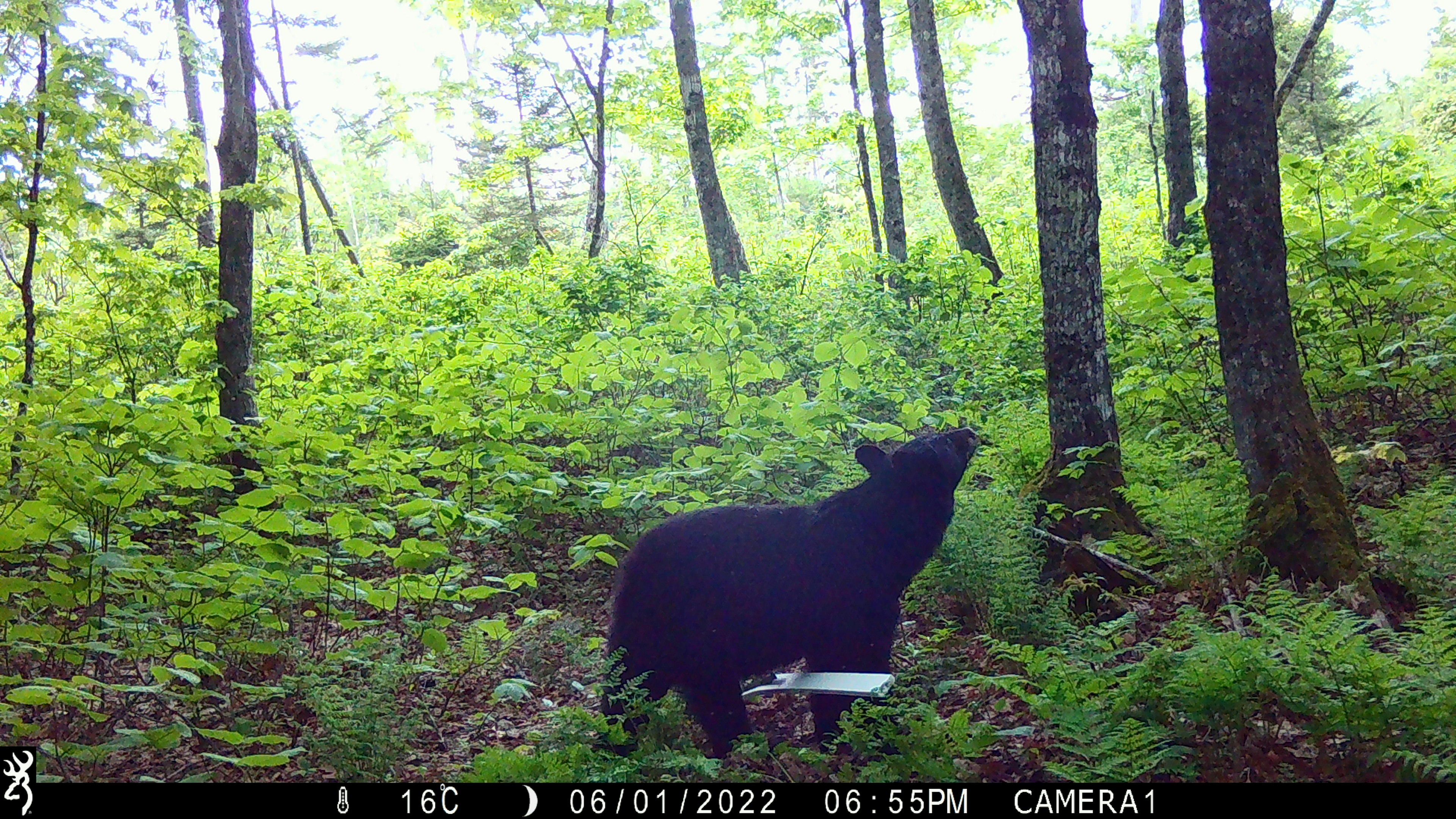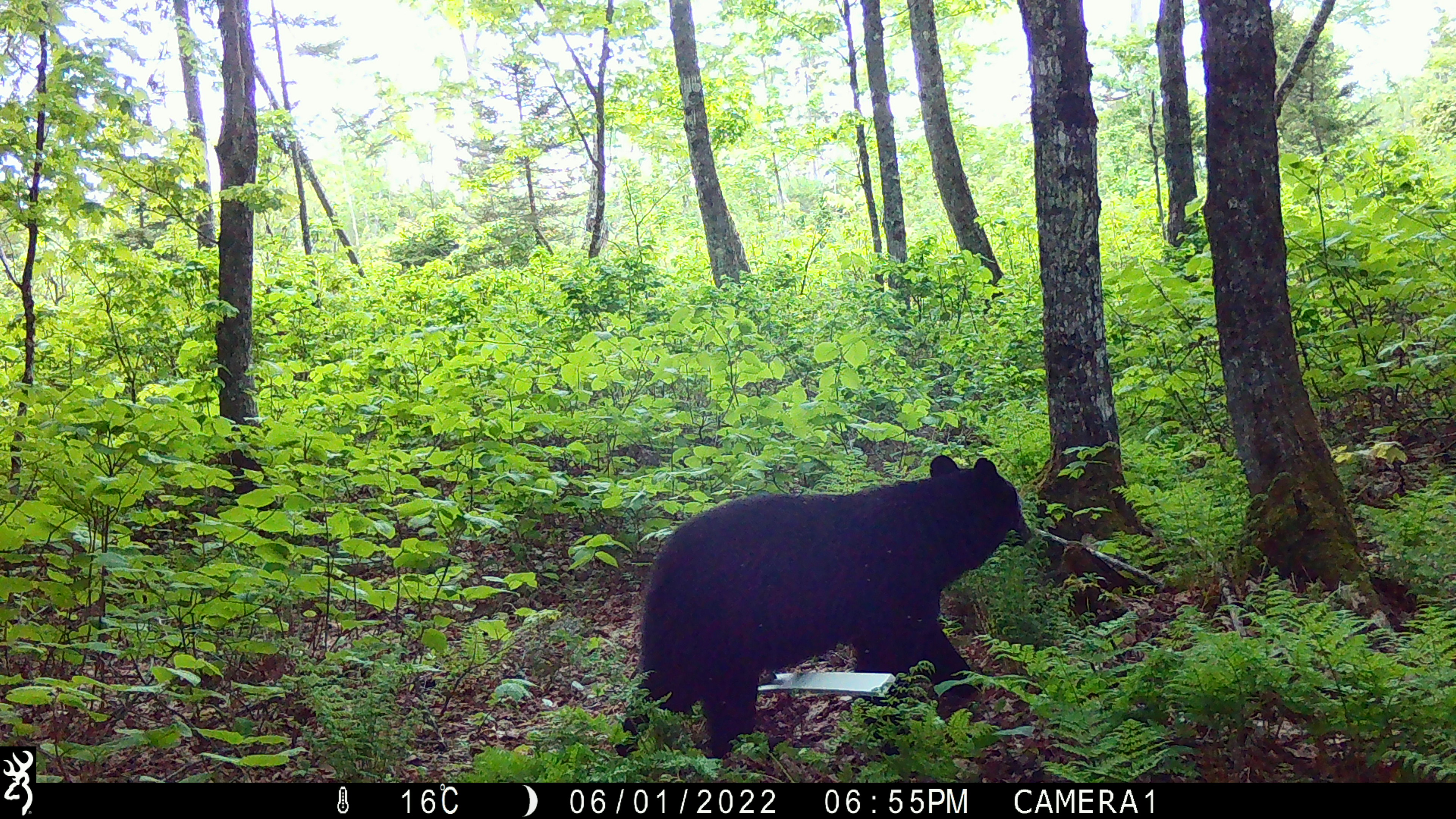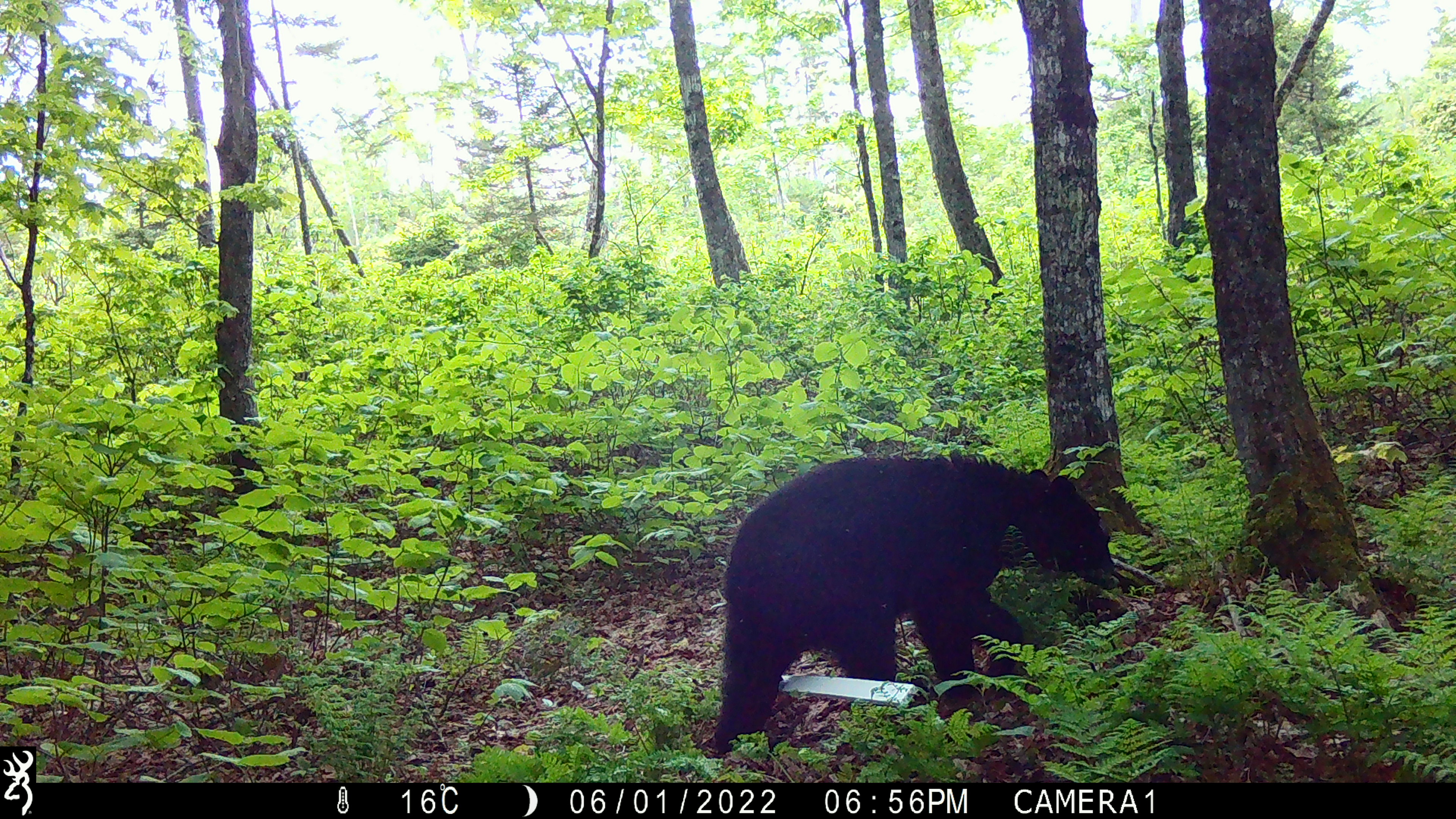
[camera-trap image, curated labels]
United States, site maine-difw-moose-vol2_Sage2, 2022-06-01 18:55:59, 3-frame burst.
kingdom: Animalia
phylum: Chordata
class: Mammalia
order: Carnivora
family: Ursidae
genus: Ursus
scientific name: Ursus americanus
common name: black bear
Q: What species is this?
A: Black bear (Ursus americanus).